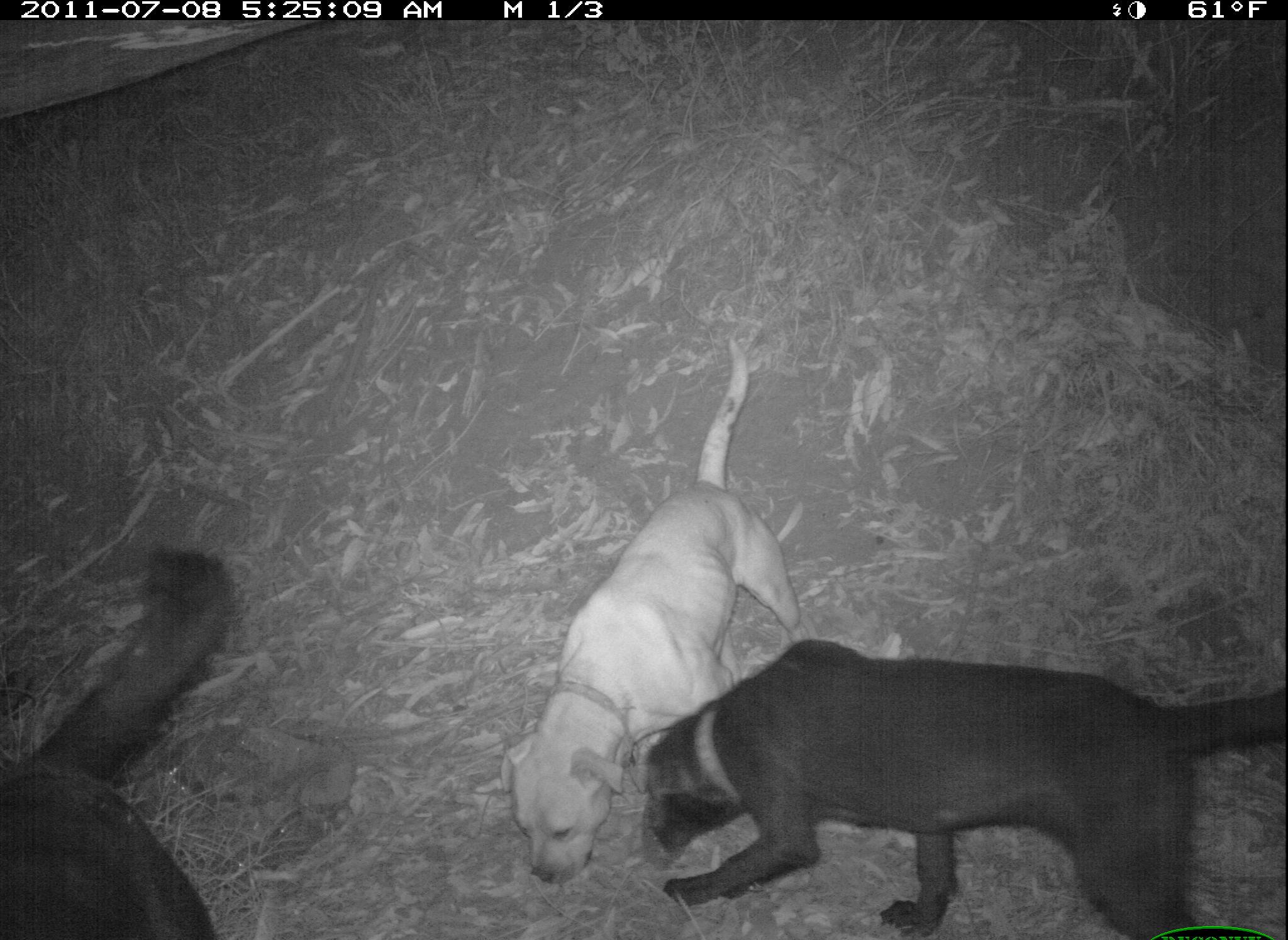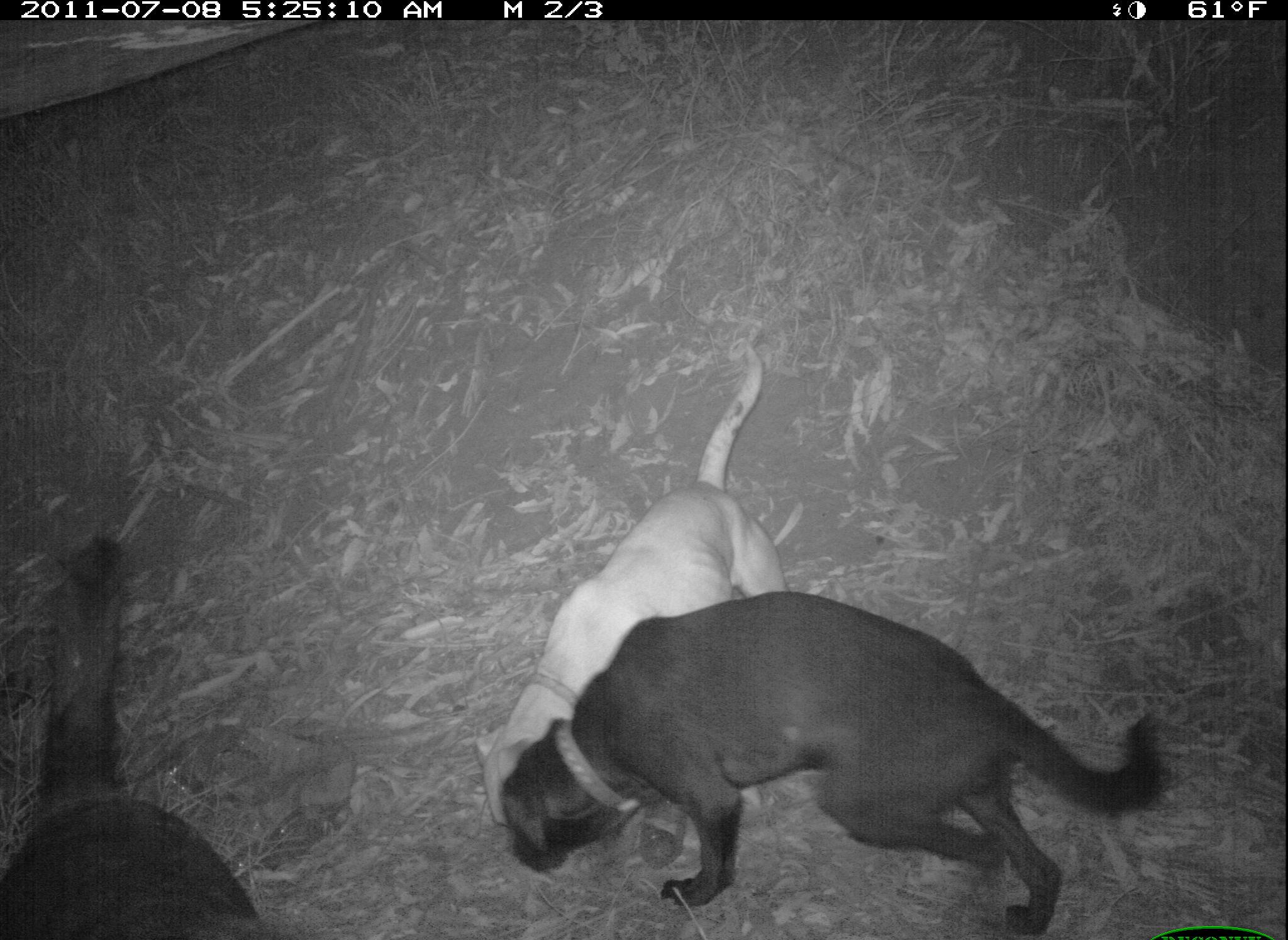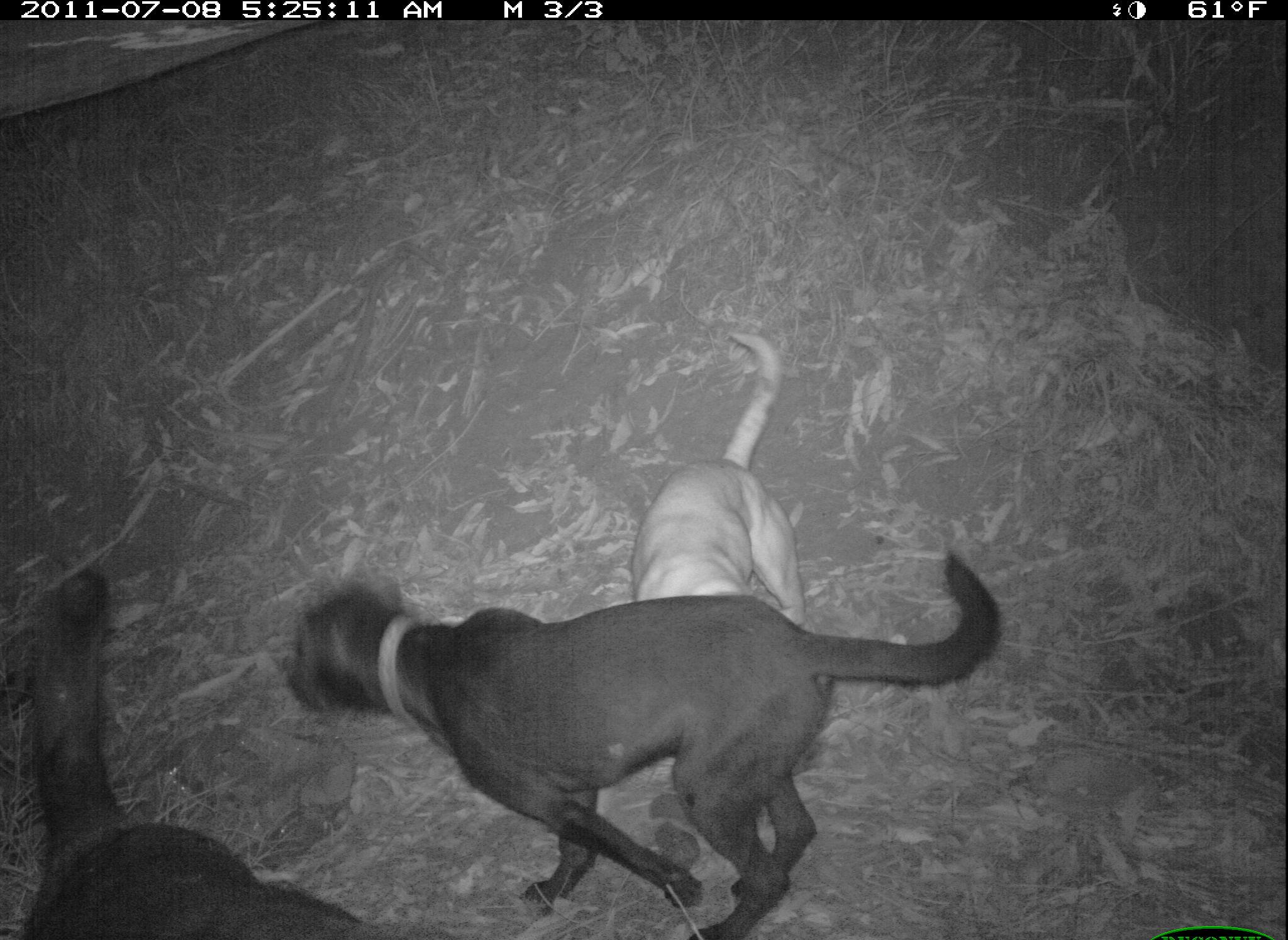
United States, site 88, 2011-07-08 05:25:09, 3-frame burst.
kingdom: Animalia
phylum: Chordata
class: Mammalia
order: Carnivora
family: Canidae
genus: Canis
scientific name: Canis familiaris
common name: domestic dog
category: dog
Dog (domestic dog) (Canis familiaris).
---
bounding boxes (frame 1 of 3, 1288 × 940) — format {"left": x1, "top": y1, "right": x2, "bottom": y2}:
dog: {"left": 613, "top": 625, "right": 1264, "bottom": 939}; {"left": 497, "top": 321, "right": 815, "bottom": 892}; {"left": 5, "top": 522, "right": 293, "bottom": 934}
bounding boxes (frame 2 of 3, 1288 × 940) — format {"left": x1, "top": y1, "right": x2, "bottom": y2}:
dog: {"left": 501, "top": 570, "right": 1174, "bottom": 937}; {"left": 469, "top": 333, "right": 799, "bottom": 852}; {"left": 2, "top": 539, "right": 284, "bottom": 940}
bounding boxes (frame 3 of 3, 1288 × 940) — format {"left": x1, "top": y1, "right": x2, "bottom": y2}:
dog: {"left": 287, "top": 557, "right": 1034, "bottom": 905}; {"left": 21, "top": 564, "right": 431, "bottom": 940}; {"left": 617, "top": 329, "right": 813, "bottom": 631}